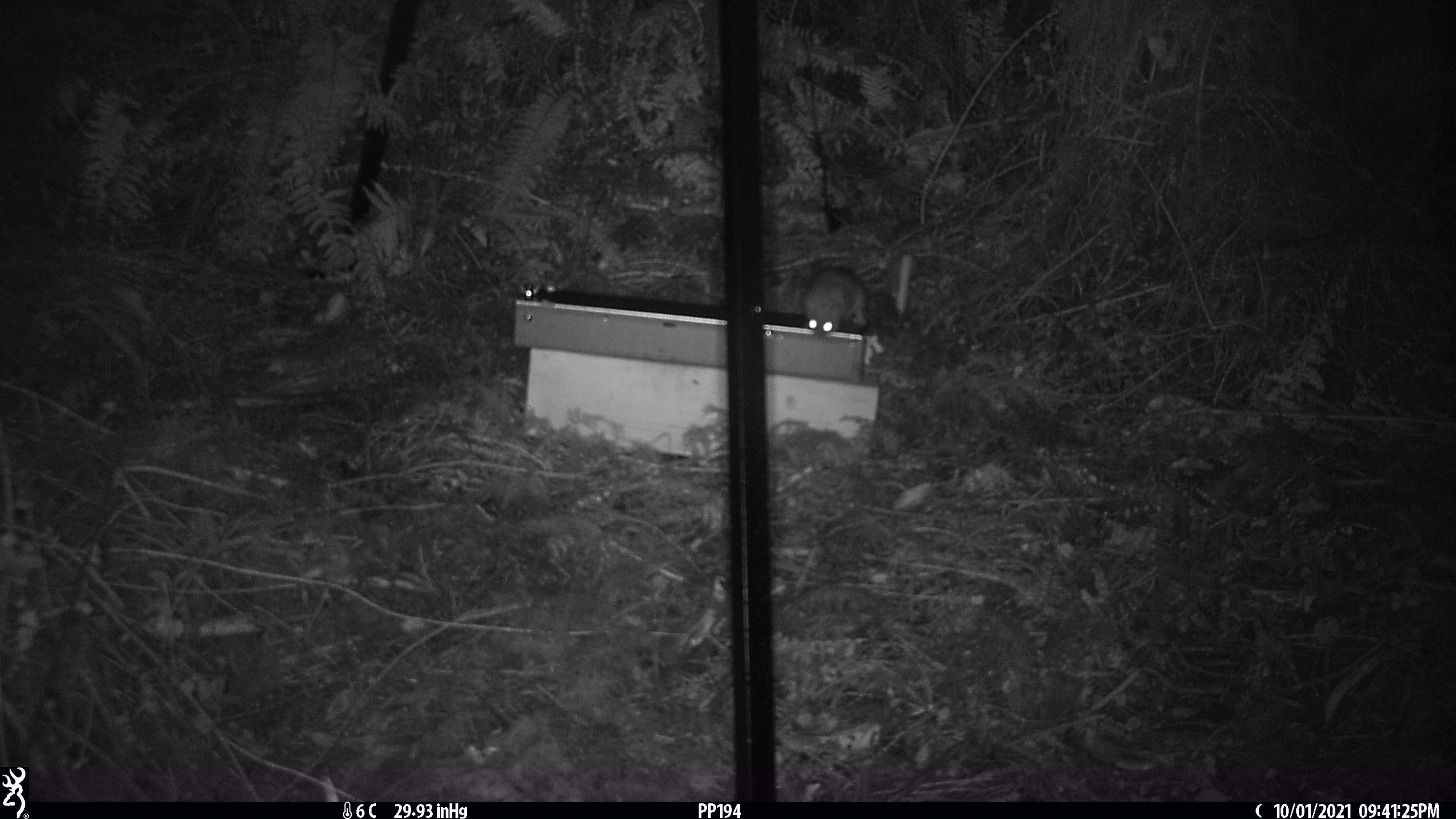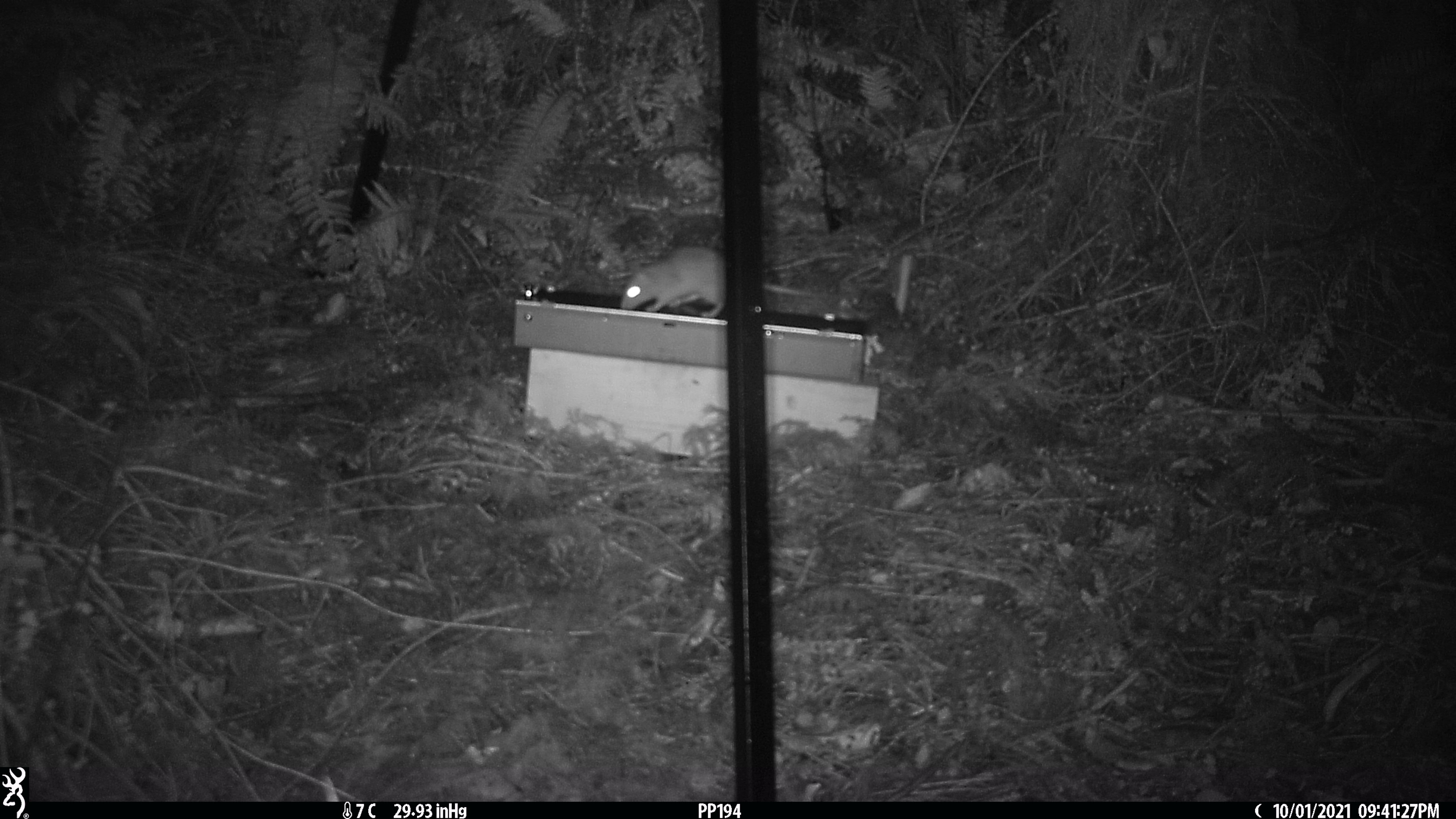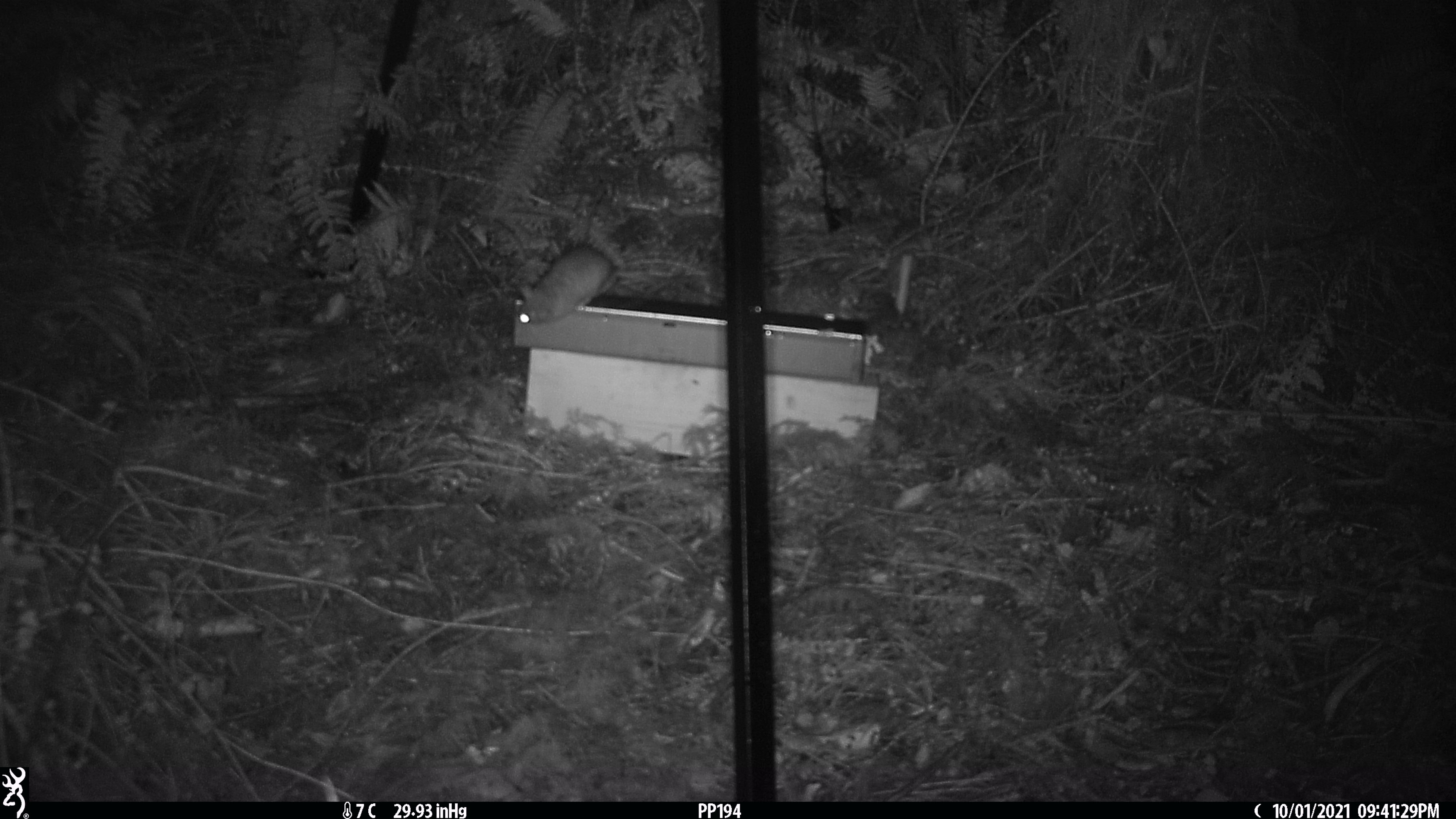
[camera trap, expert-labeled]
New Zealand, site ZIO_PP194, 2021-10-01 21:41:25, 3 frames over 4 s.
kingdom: Animalia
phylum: Chordata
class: Mammalia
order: Rodentia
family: Muridae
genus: Rattus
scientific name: Rattus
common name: rat